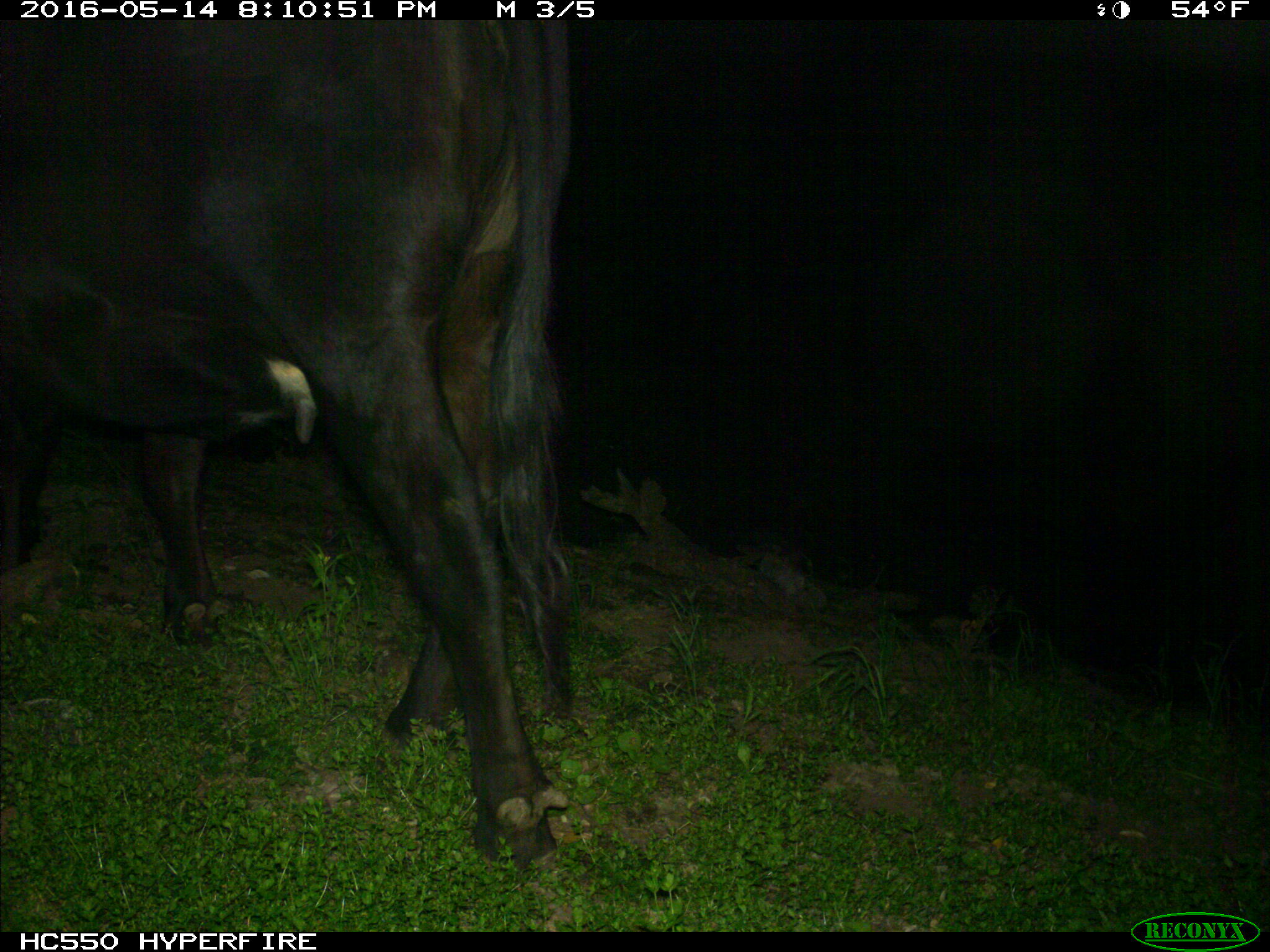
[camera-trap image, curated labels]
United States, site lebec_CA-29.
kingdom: Animalia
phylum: Chordata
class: Mammalia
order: Artiodactyla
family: Bovidae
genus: Bos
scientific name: Bos taurus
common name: domestic cow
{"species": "Bos taurus (domestic cow)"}